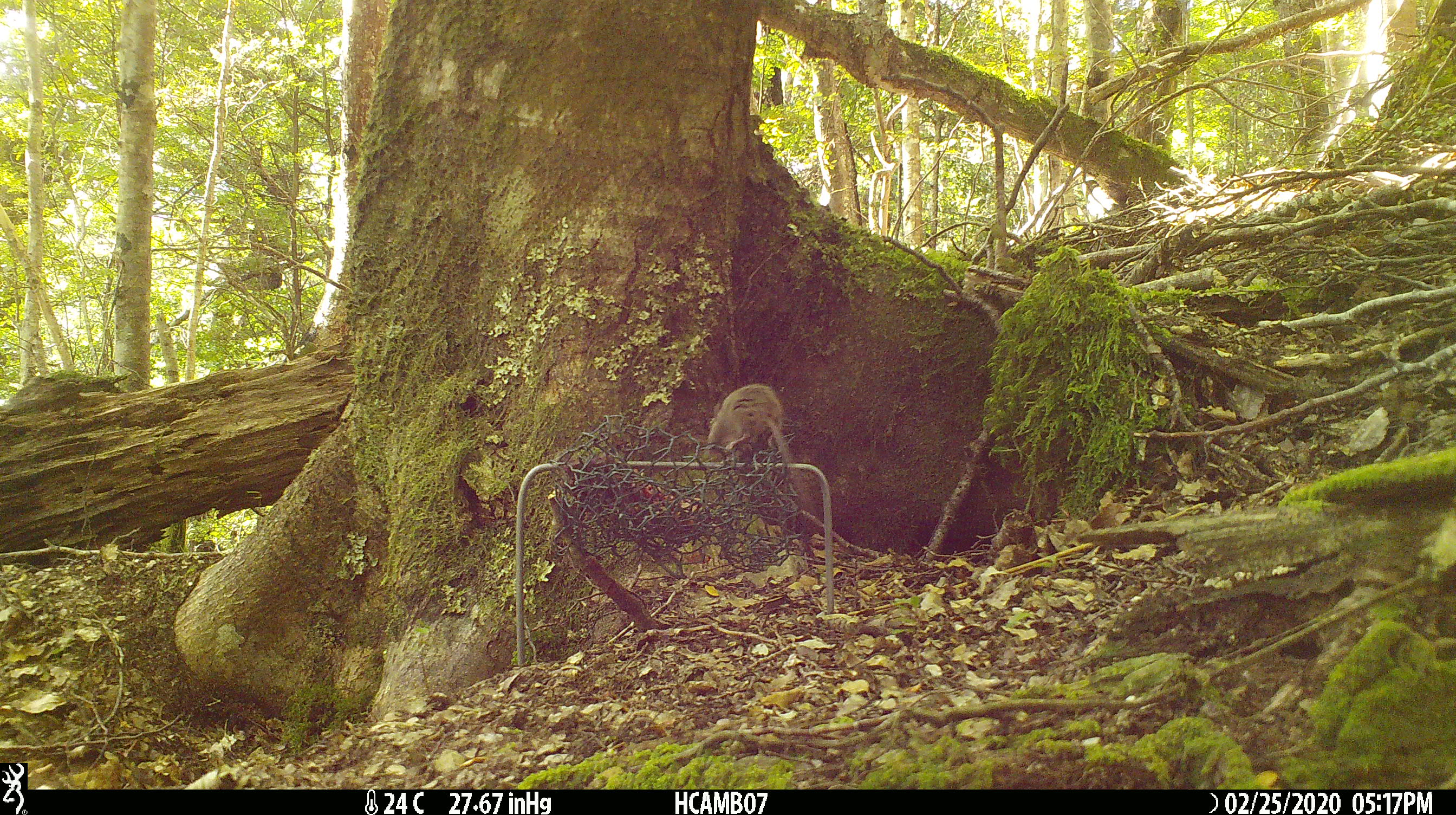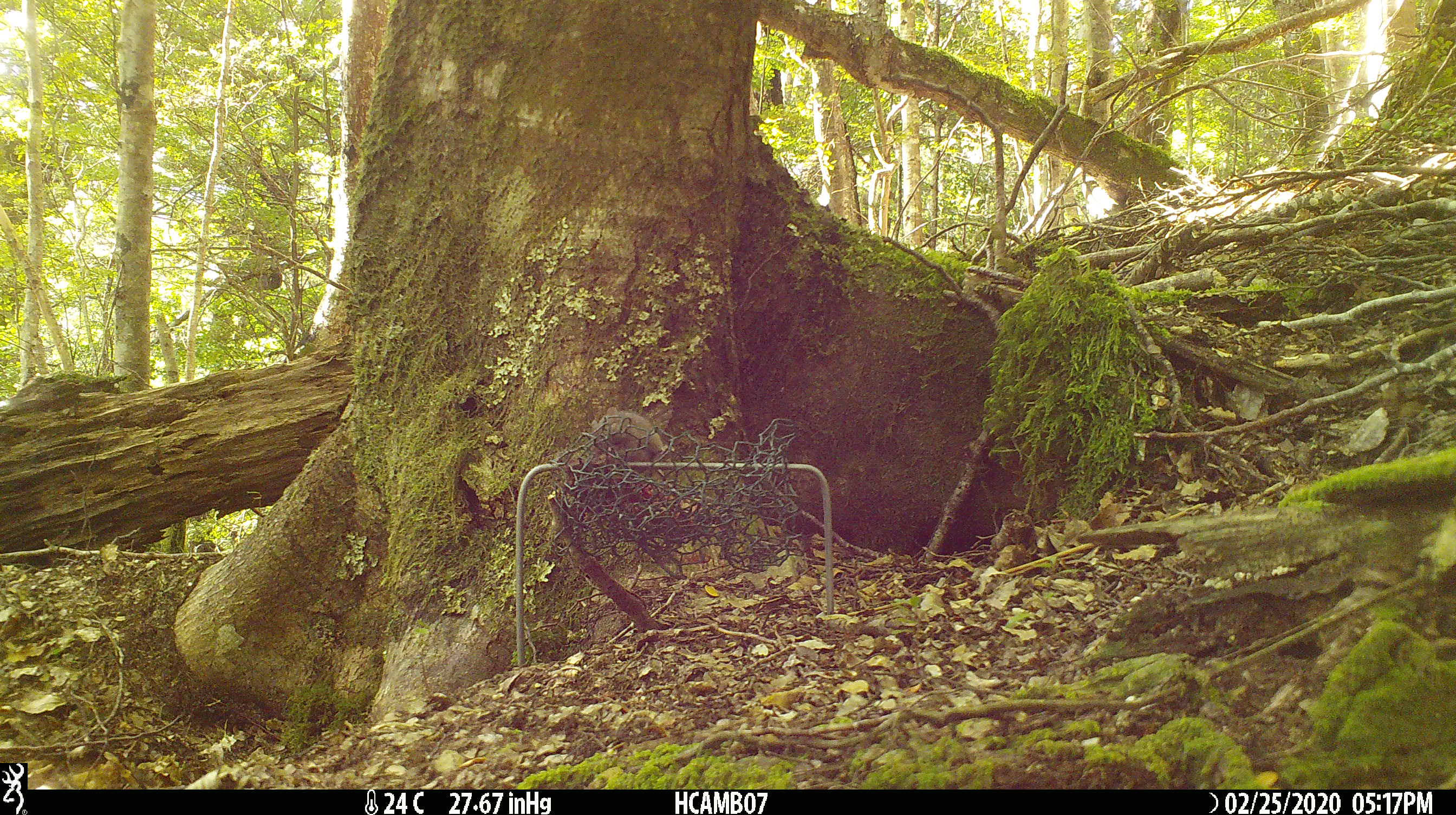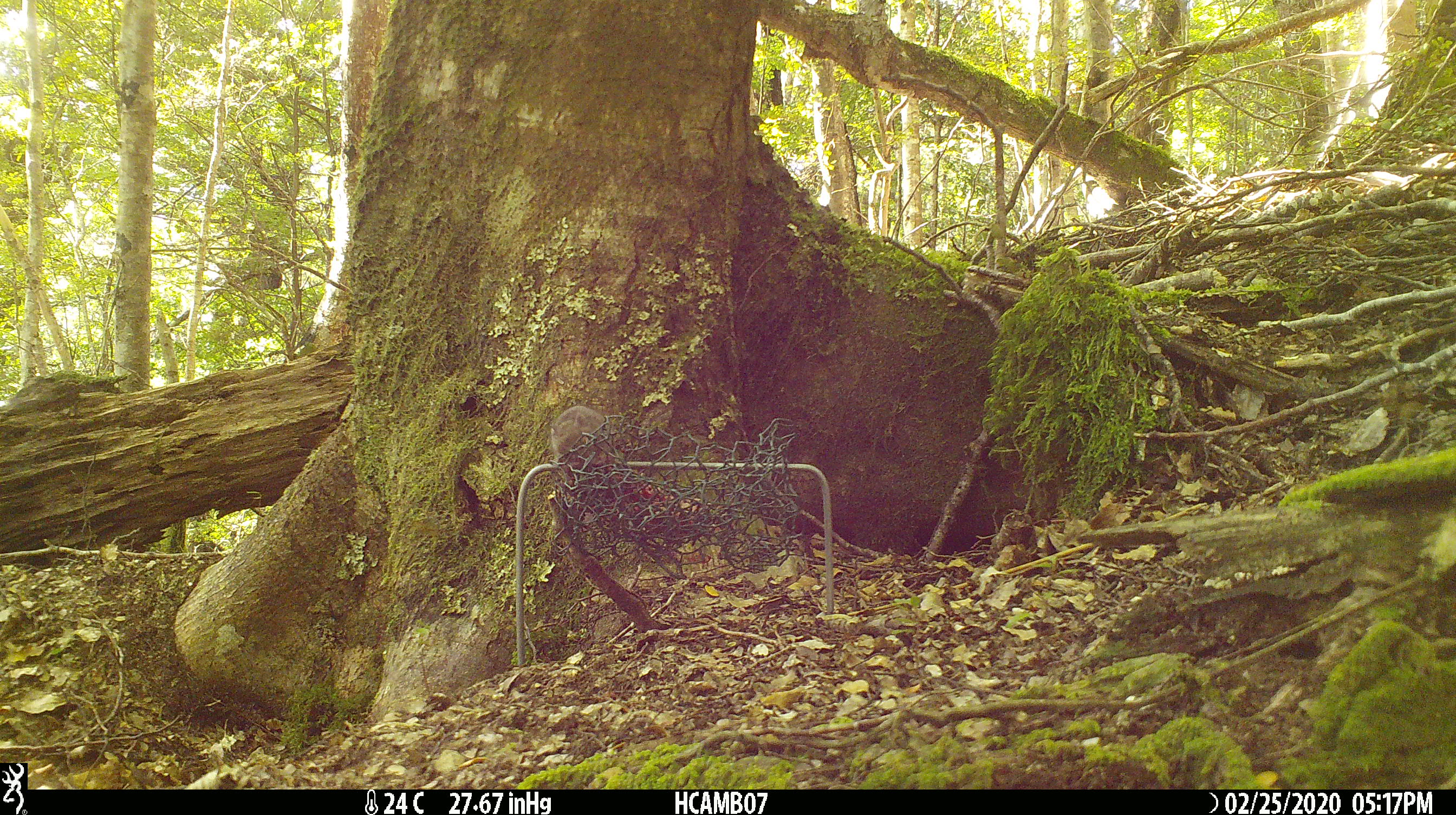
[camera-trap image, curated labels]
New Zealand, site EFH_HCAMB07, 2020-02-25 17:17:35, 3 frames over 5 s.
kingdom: Animalia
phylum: Chordata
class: Mammalia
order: Rodentia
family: Muridae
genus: Mus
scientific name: Mus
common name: mouse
Mouse (Mus).